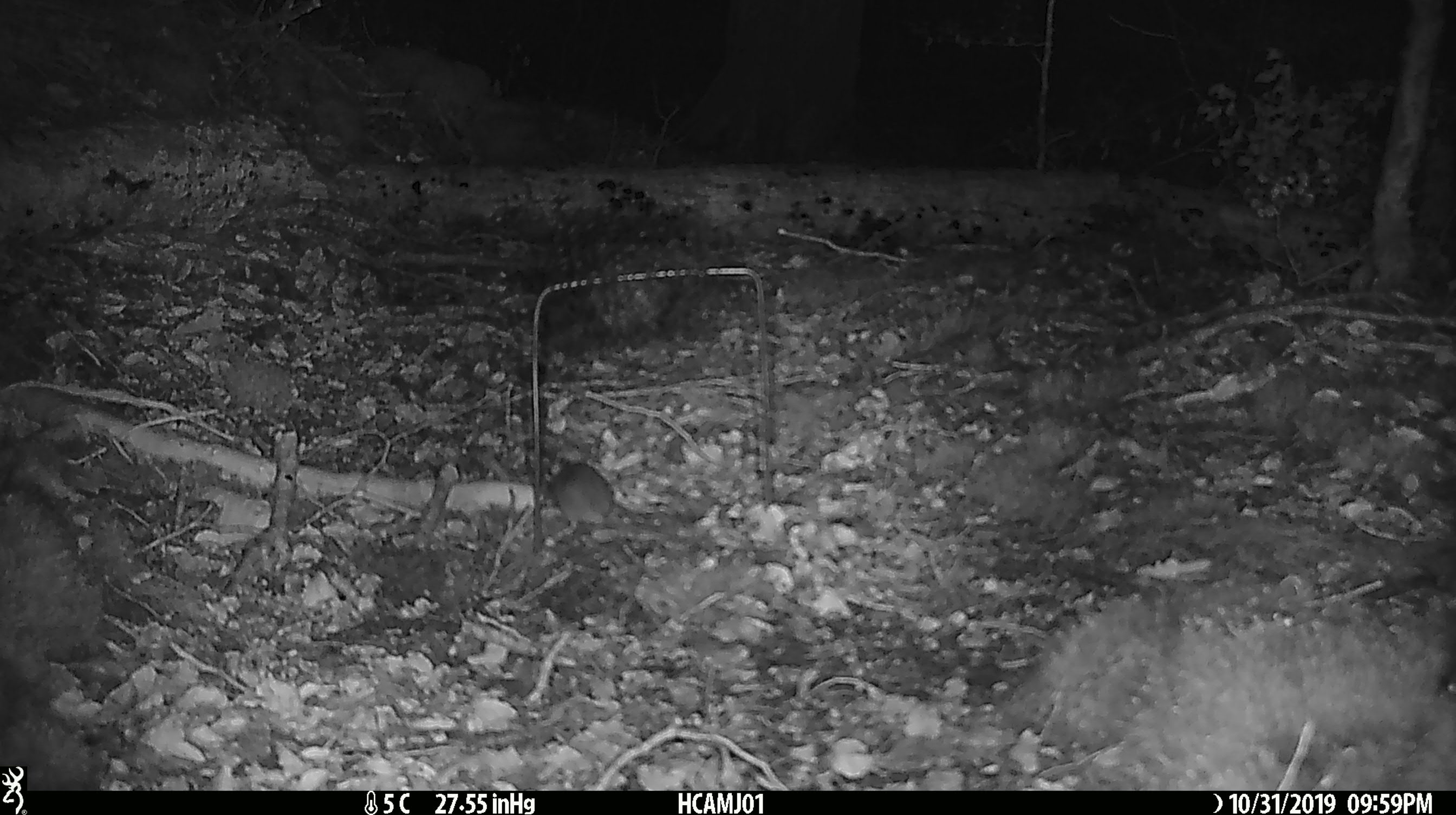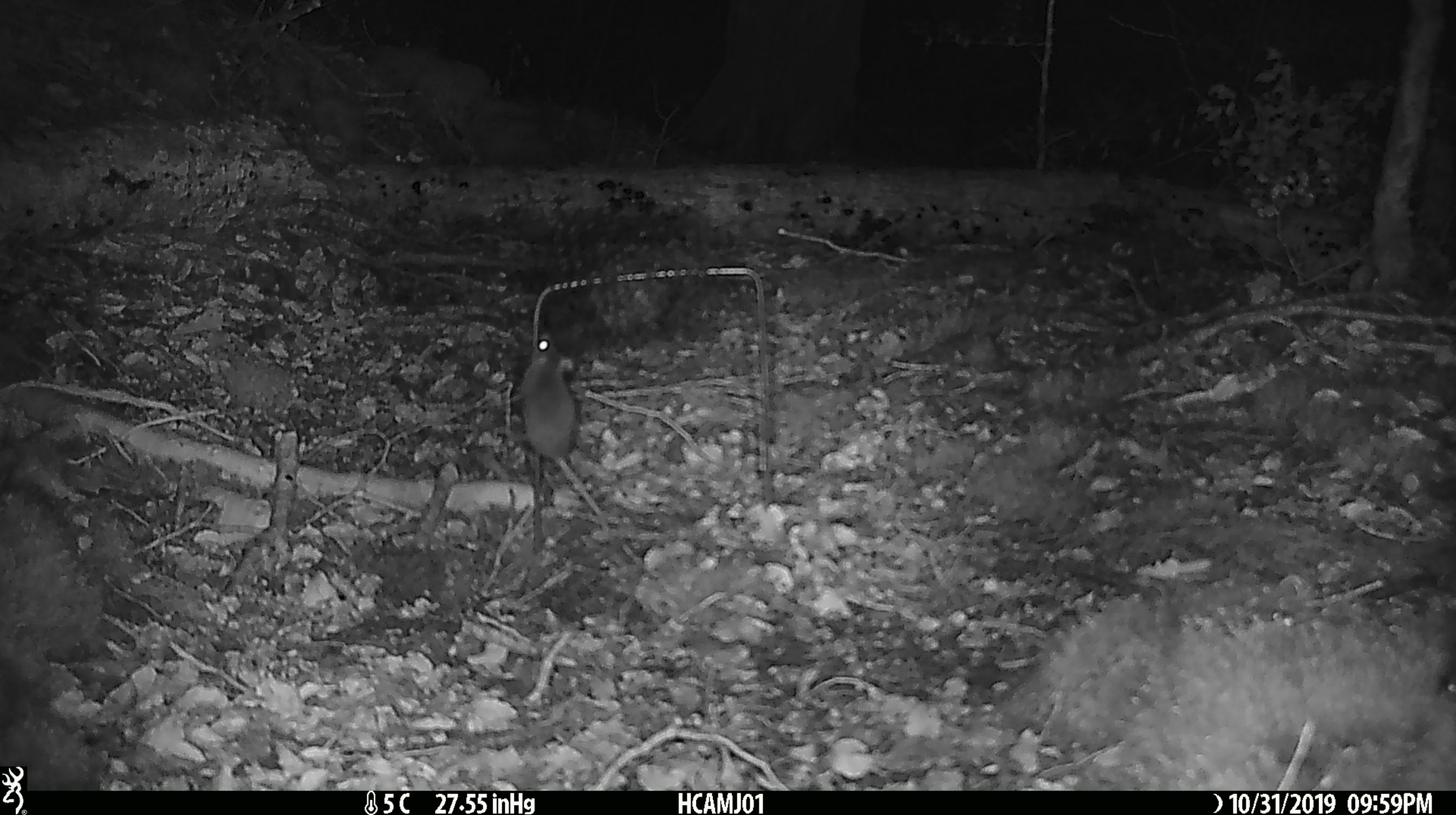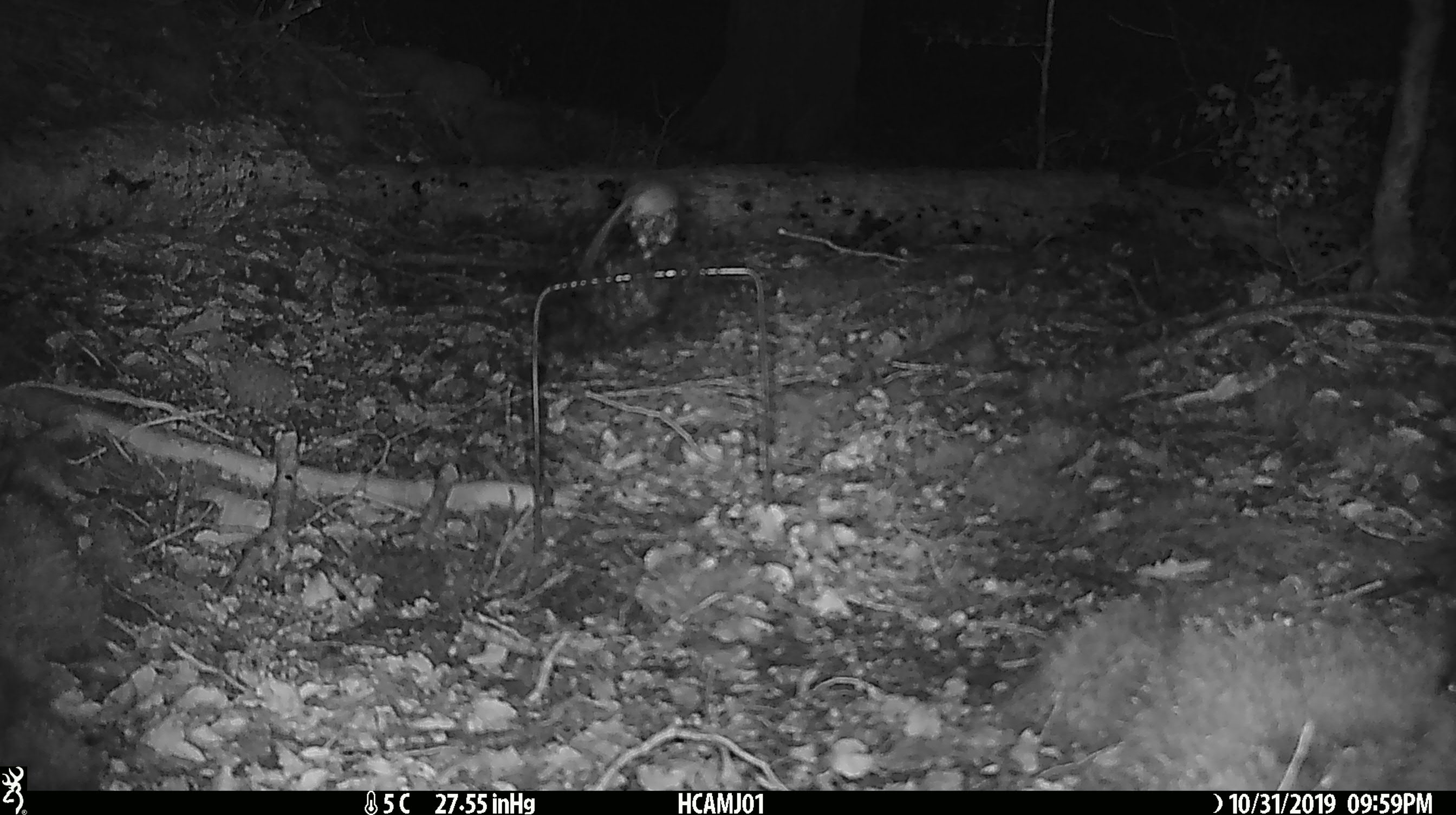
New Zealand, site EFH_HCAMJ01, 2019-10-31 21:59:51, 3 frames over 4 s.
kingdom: Animalia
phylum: Chordata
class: Mammalia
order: Rodentia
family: Muridae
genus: Mus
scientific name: Mus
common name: mouse